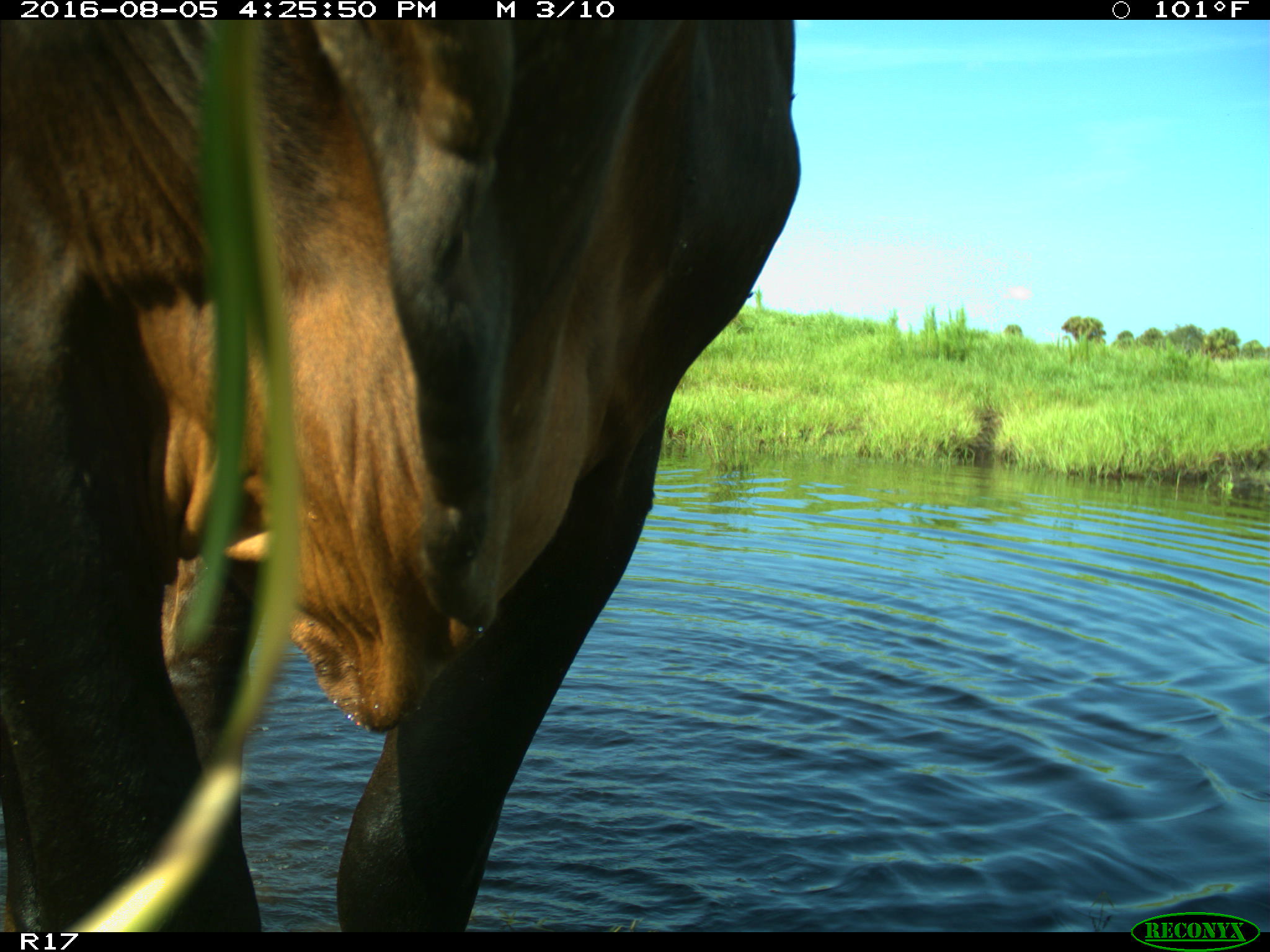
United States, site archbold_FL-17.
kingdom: Animalia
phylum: Chordata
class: Mammalia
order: Artiodactyla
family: Bovidae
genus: Bos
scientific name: Bos taurus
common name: domestic cow